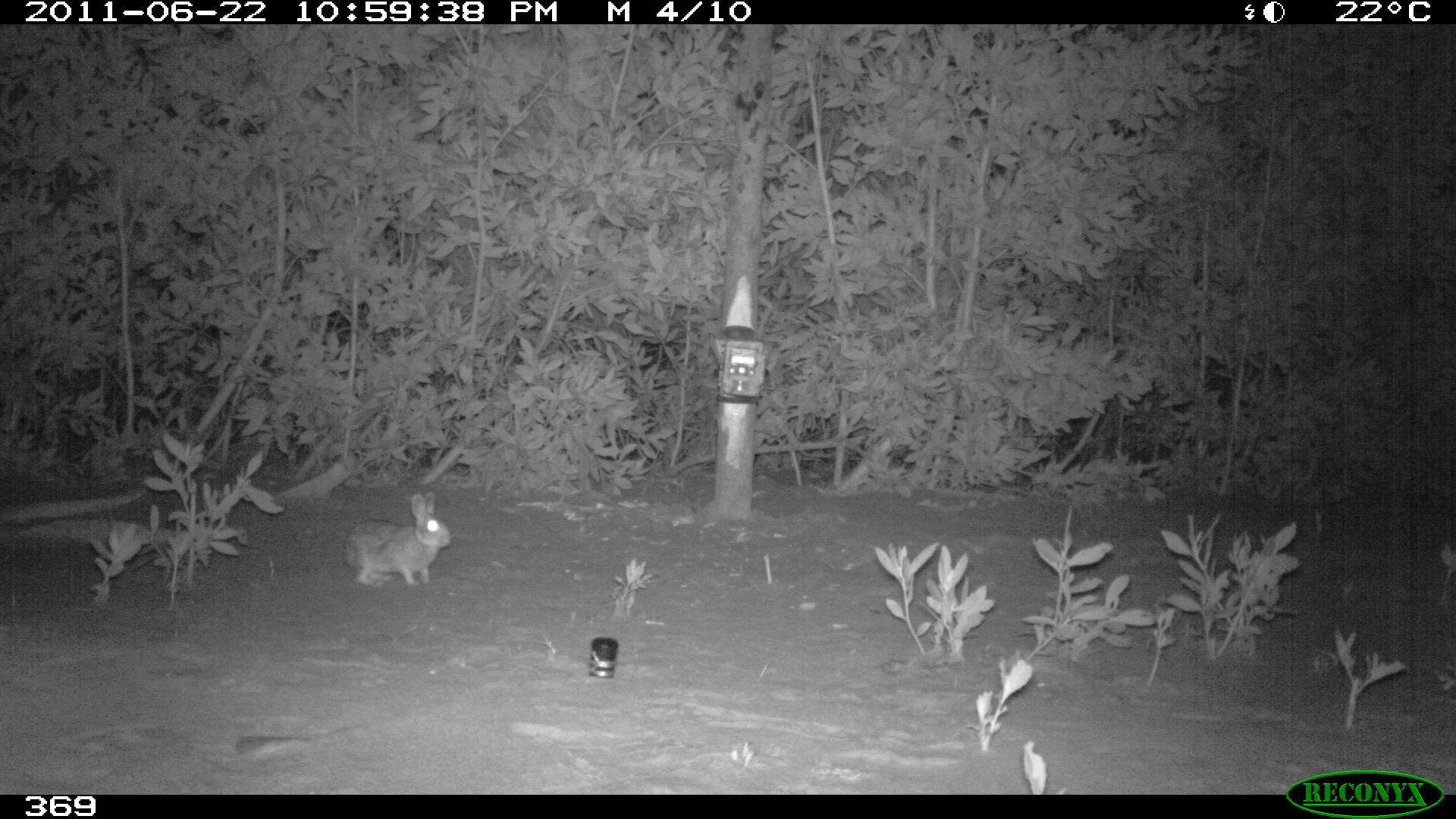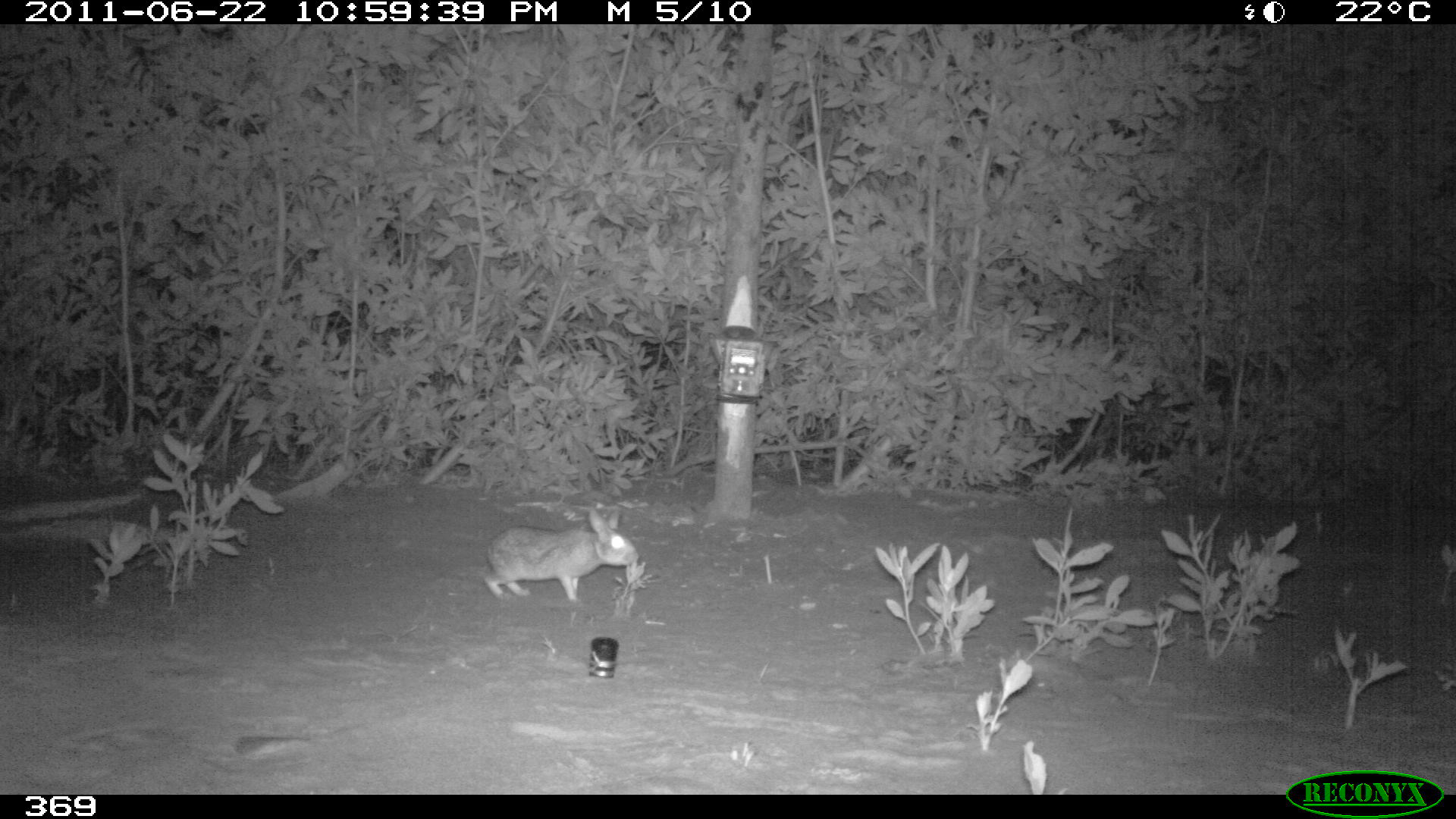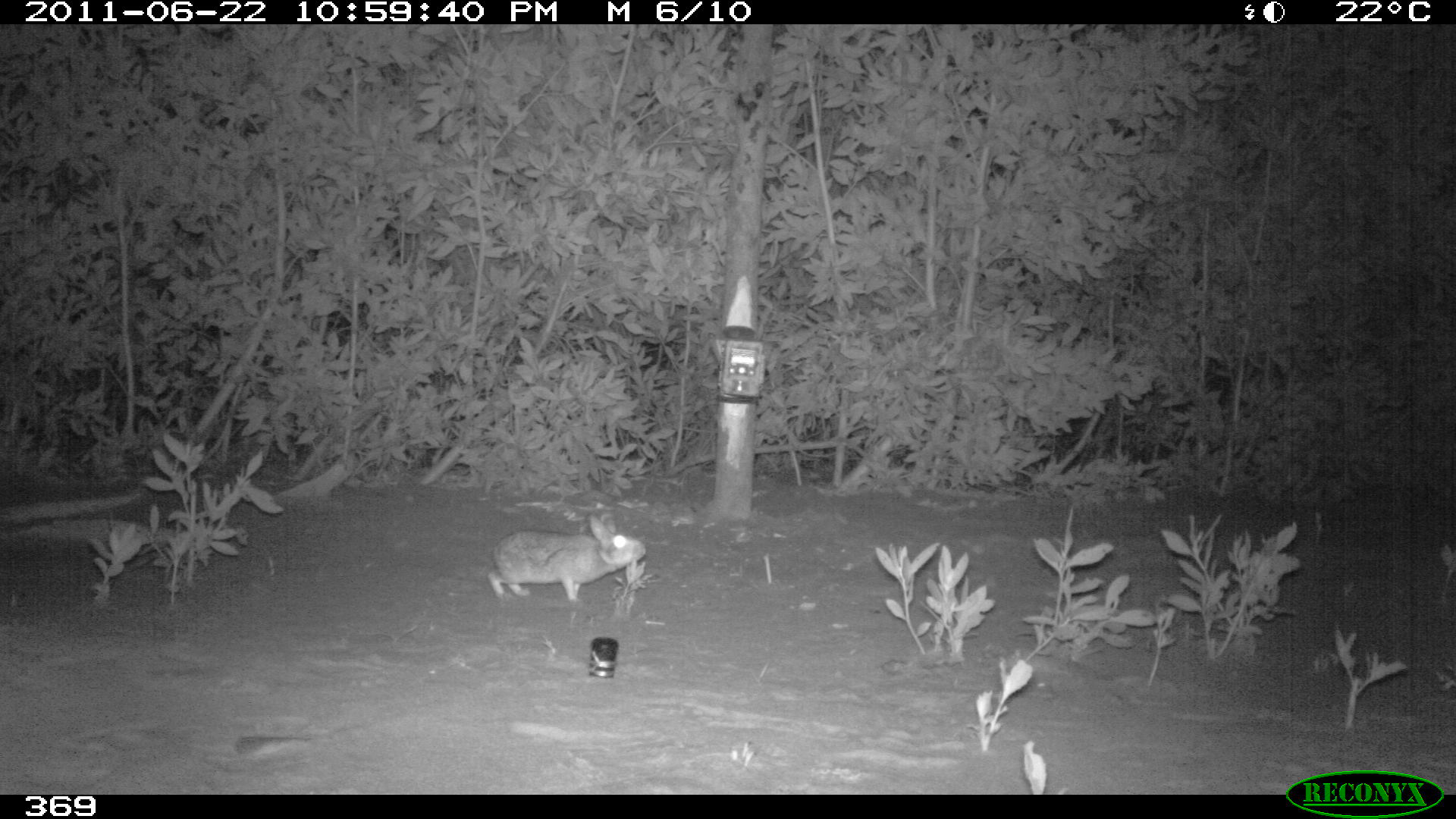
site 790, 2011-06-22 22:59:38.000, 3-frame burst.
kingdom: Animalia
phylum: Chordata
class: Mammalia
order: Lagomorpha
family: Leporidae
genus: Sylvilagus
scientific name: Sylvilagus brasiliensis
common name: tapeti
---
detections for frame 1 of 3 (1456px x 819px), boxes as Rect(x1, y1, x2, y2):
sylvilagus brasiliensis: Rect(340, 491, 454, 591)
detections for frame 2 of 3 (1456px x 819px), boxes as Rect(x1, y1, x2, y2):
sylvilagus brasiliensis: Rect(482, 509, 640, 604)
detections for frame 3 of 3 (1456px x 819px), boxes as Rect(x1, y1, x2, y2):
sylvilagus brasiliensis: Rect(486, 511, 649, 606)